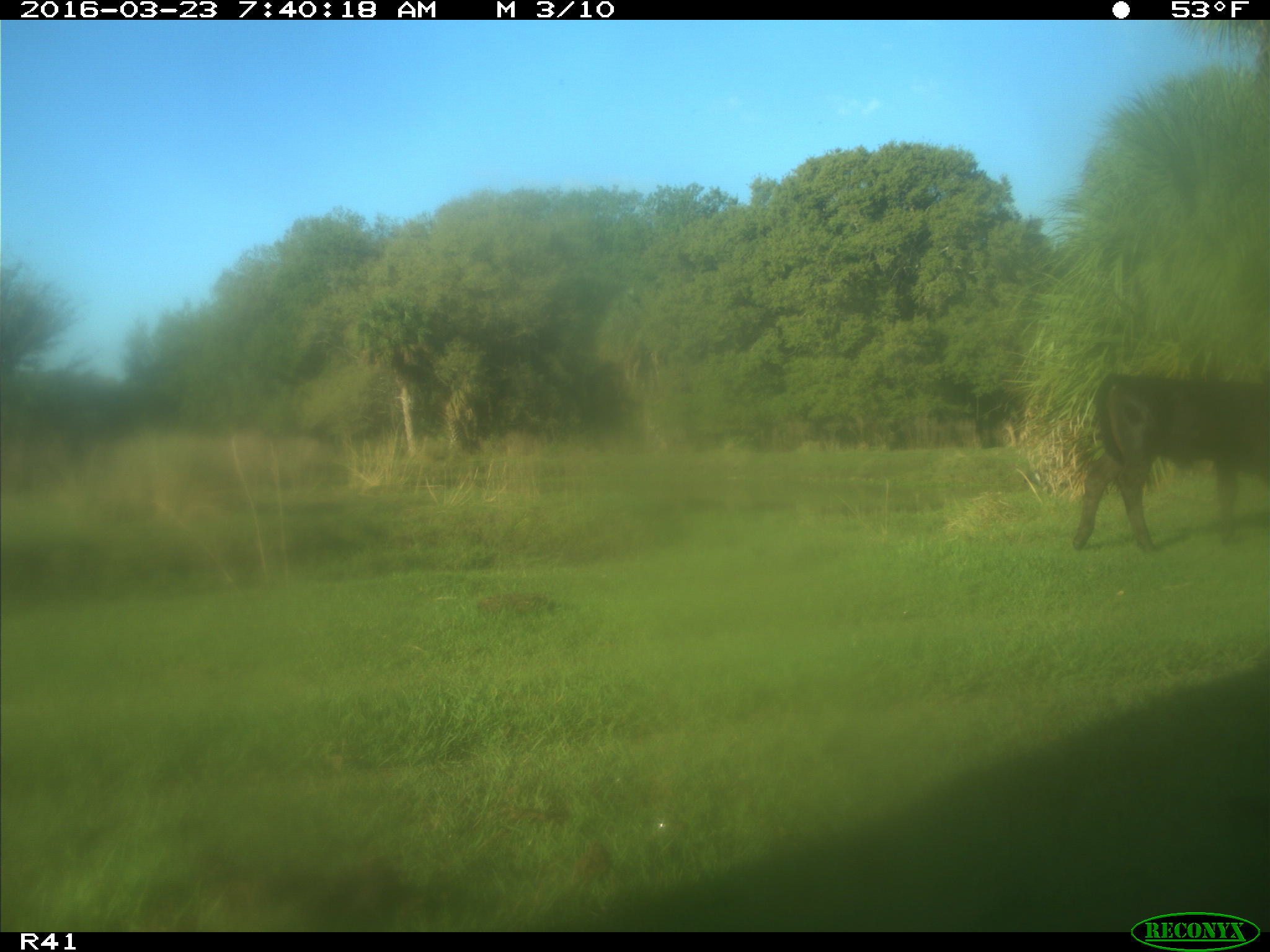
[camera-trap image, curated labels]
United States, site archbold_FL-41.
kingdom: Animalia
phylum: Chordata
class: Mammalia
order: Artiodactyla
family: Bovidae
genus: Bos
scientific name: Bos taurus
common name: domestic cow